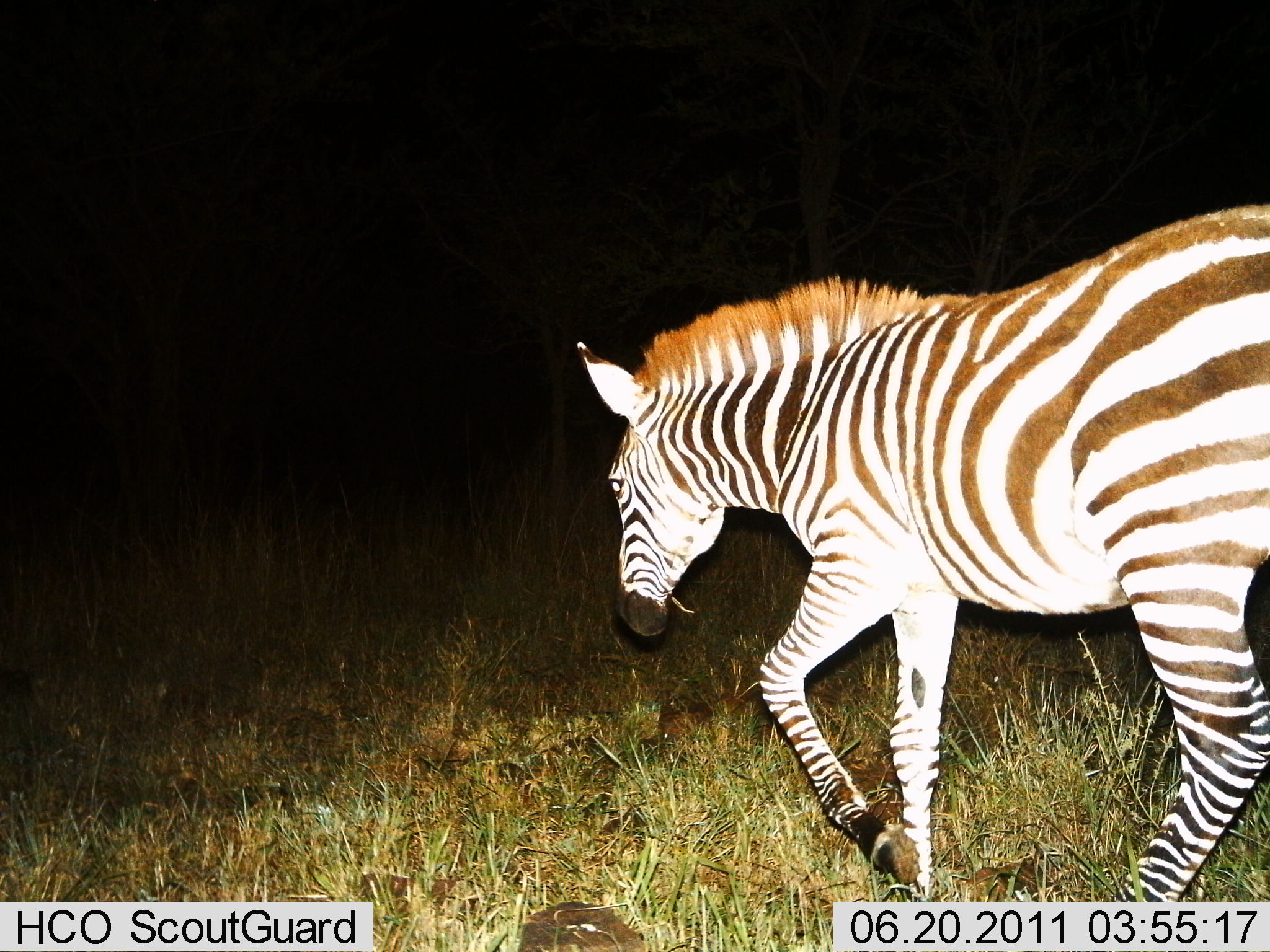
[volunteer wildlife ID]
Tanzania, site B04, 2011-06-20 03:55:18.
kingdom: Animalia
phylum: Chordata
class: Mammalia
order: Perissodactyla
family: Equidae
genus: Equus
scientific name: Equus quagga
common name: plains zebra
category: zebra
Zebra (plains zebra) (Equus quagga), count 1. Behavior (volunteer vote fractions): standing 10%, resting 0%, moving 90%, interacting 0%. Young present (vote fraction): 0%. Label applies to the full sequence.